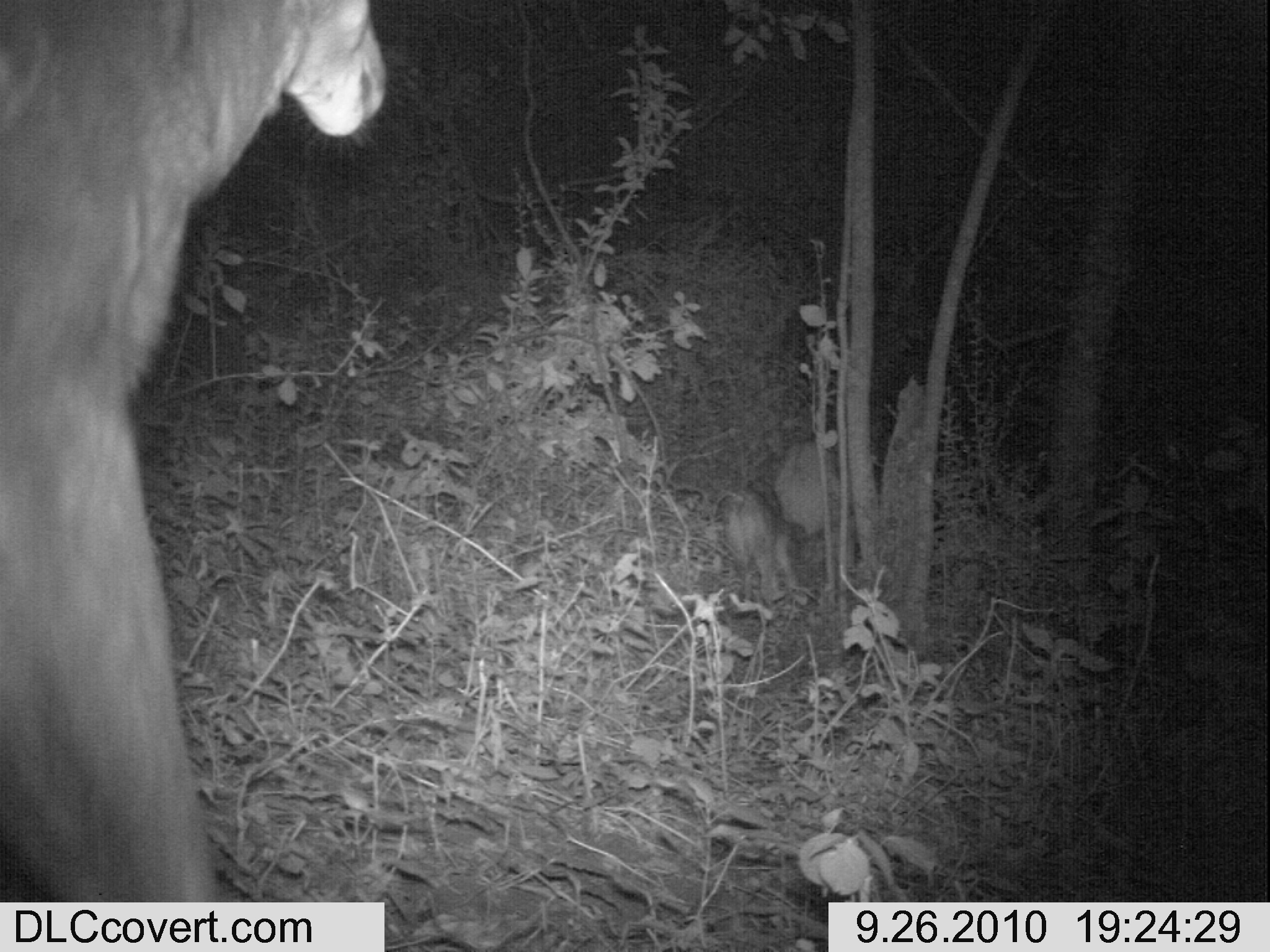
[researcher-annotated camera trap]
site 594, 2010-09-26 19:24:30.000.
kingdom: Animalia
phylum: Chordata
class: Mammalia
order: Artiodactyla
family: Bovidae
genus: Tragelaphus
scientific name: Tragelaphus scriptus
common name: bushbuck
Tragelaphus scriptus (bushbuck), count 3.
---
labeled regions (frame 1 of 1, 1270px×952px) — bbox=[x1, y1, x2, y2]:
tragelaphus scriptus: bbox=[0, 0, 389, 902]; bbox=[710, 483, 804, 604]